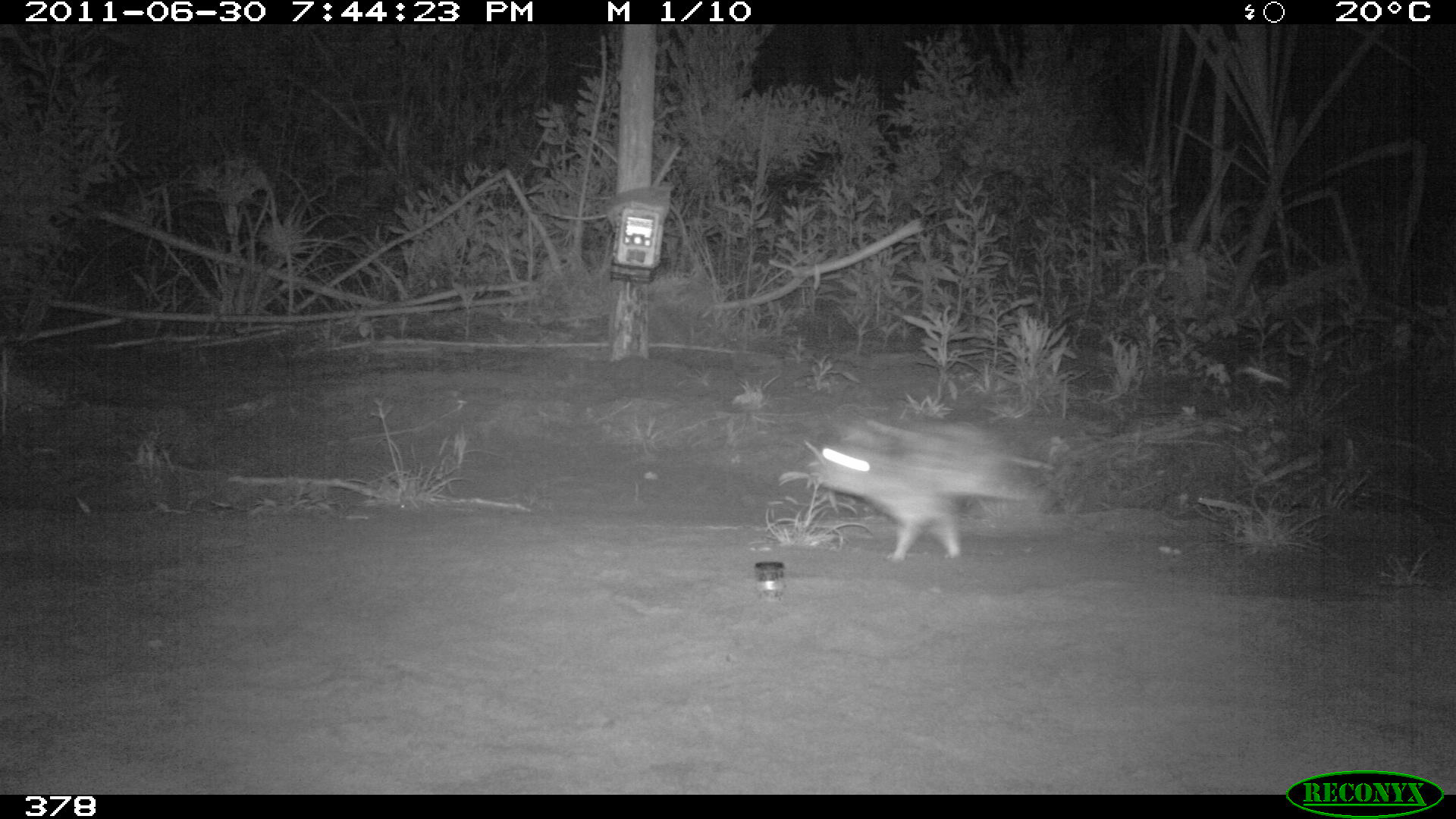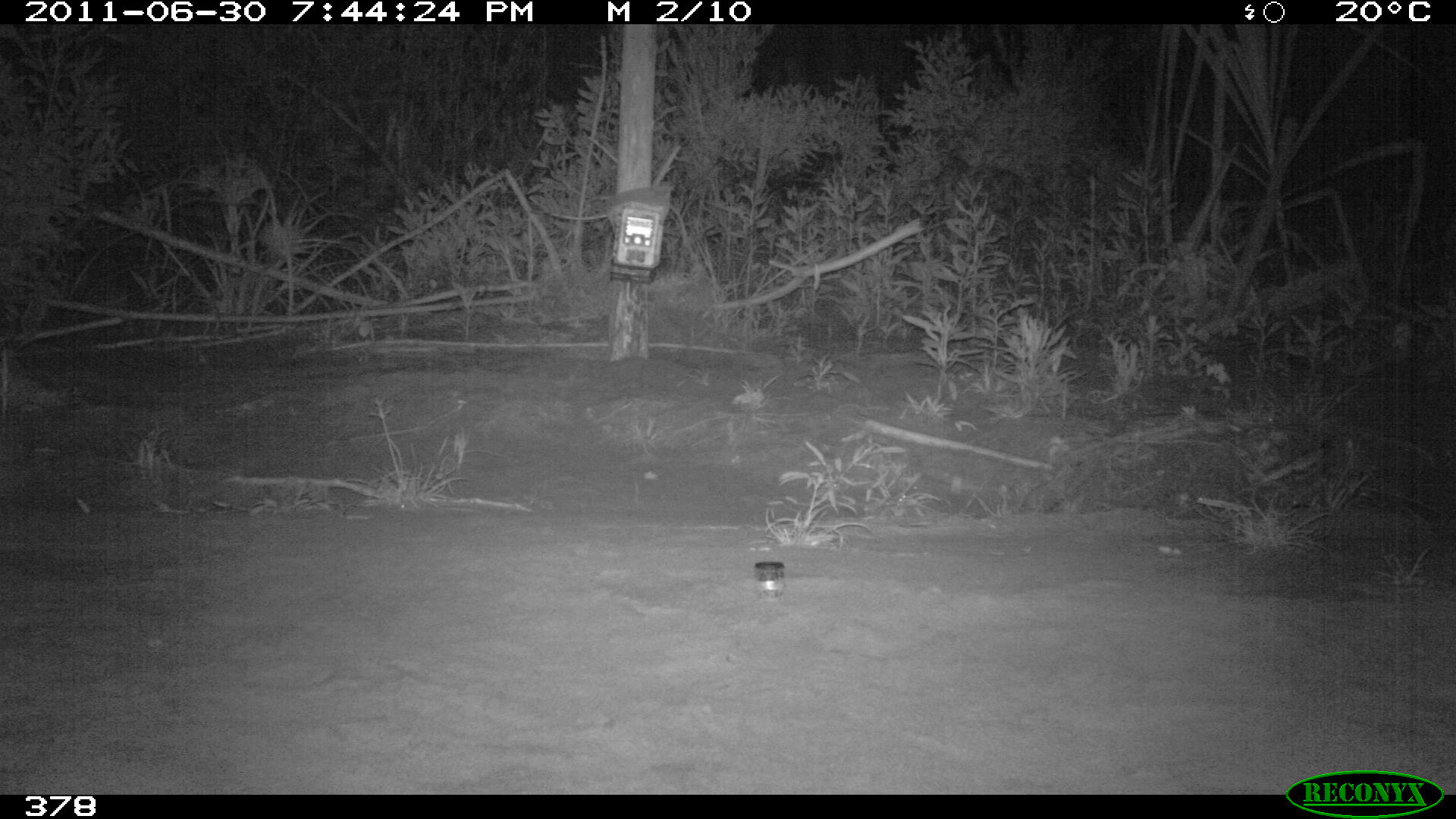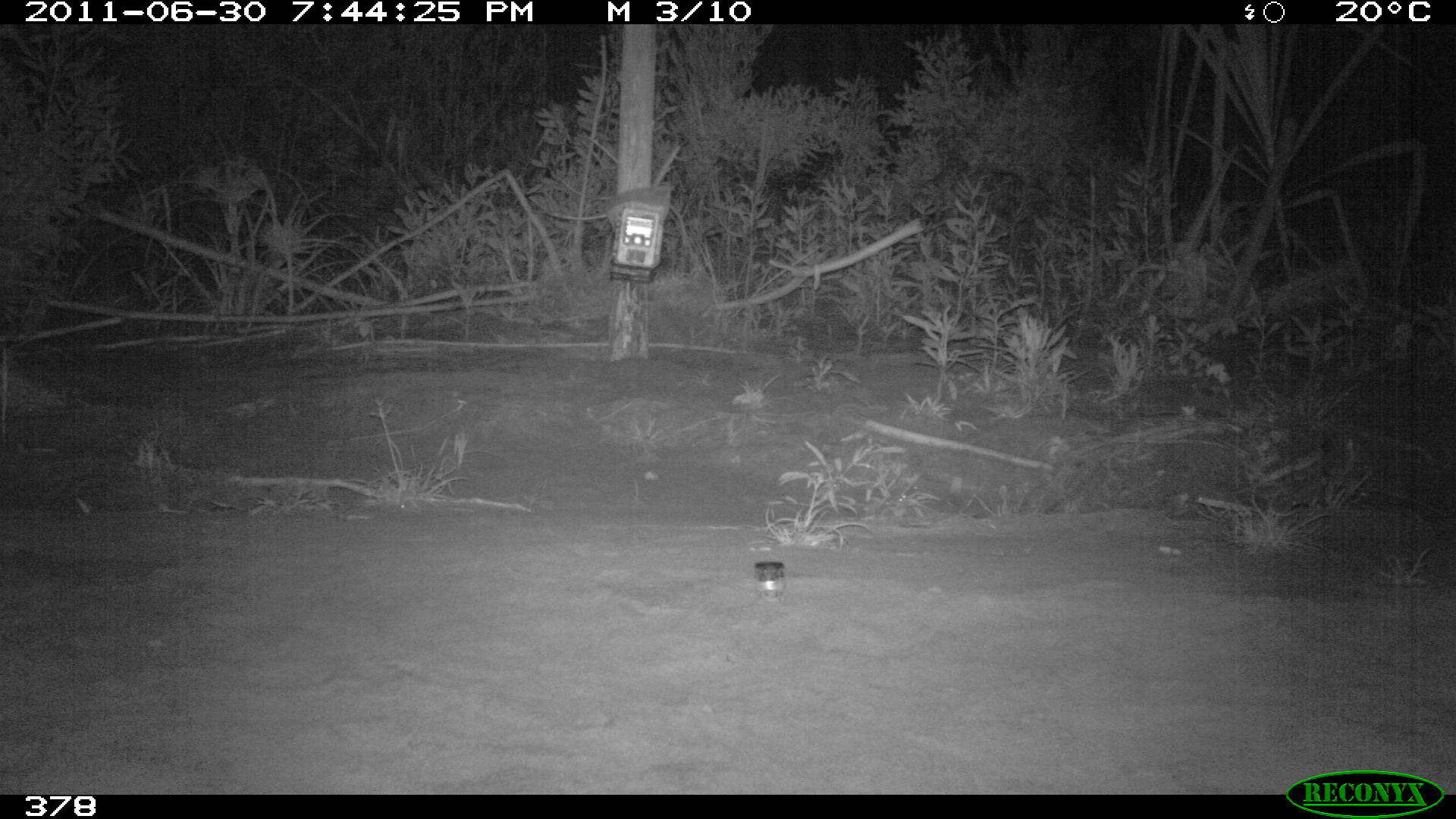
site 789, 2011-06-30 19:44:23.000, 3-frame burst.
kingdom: Animalia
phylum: Chordata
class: Mammalia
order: Lagomorpha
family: Leporidae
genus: Sylvilagus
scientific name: Sylvilagus brasiliensis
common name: tapeti